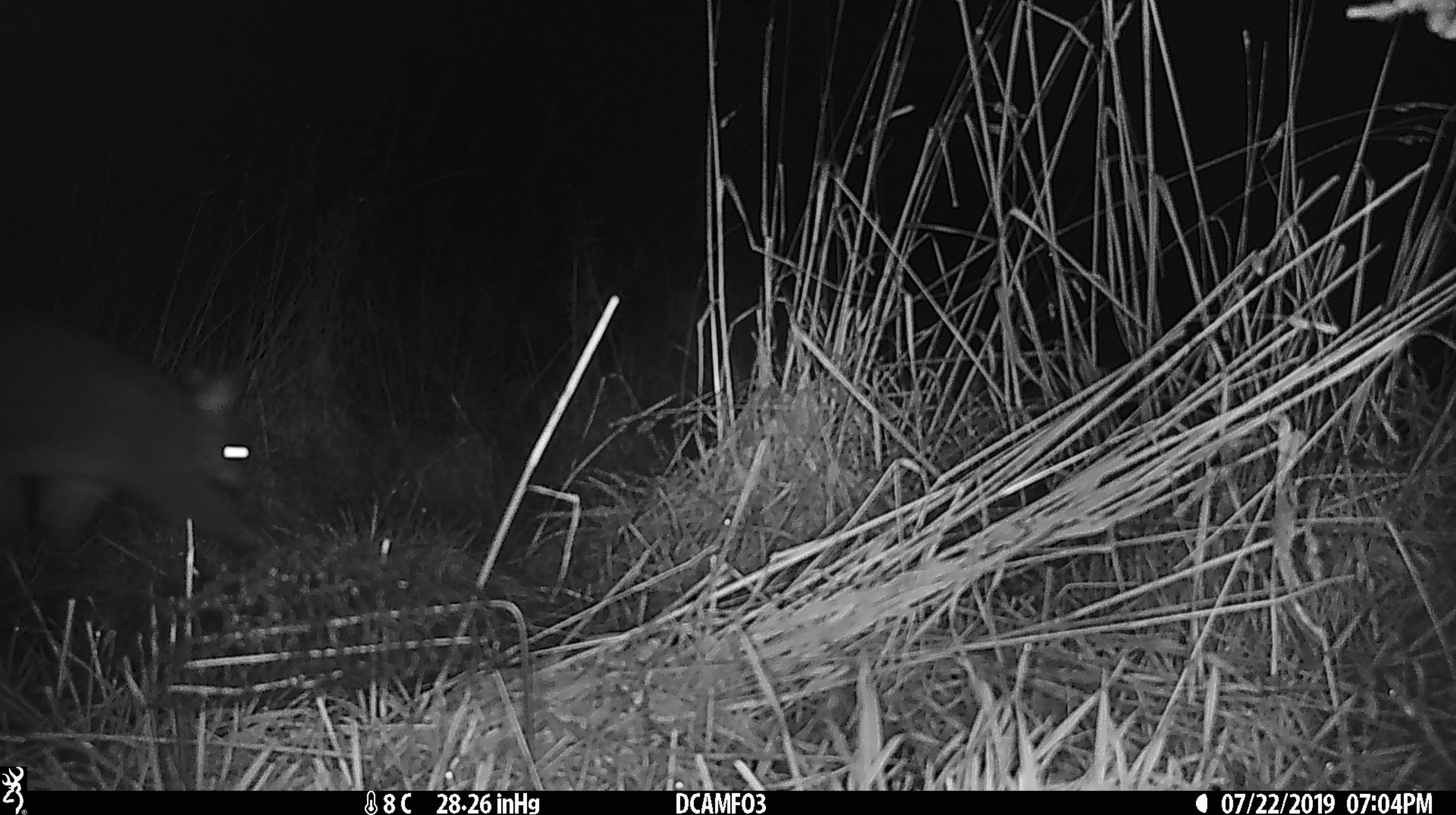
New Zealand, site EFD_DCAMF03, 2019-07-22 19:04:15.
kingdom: Animalia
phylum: Chordata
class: Mammalia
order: Diprotodontia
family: Phalangeridae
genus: Trichosurus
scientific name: Trichosurus vulpecula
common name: common brushtail possum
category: possum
Possum (common brushtail possum) (Trichosurus vulpecula).